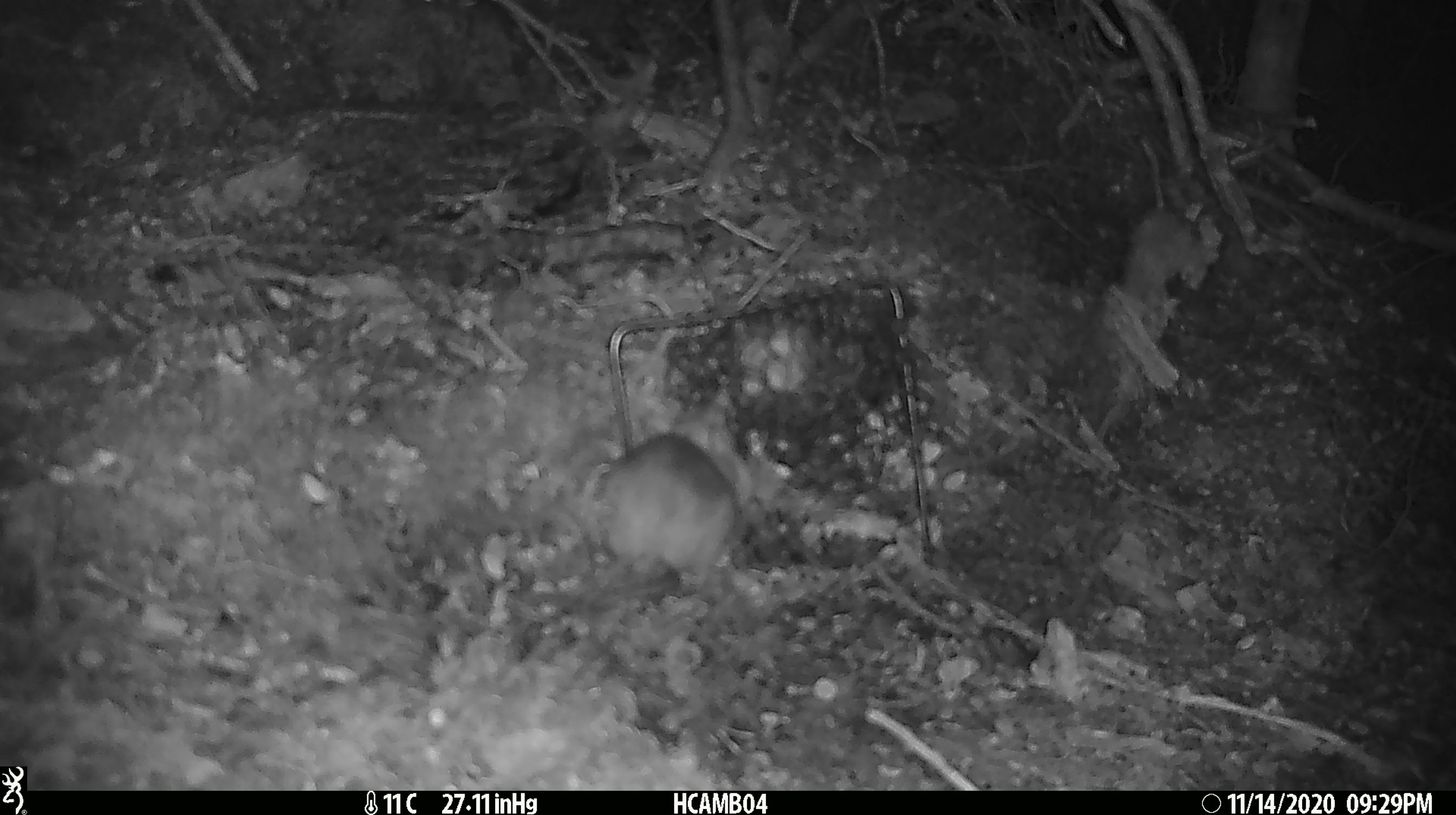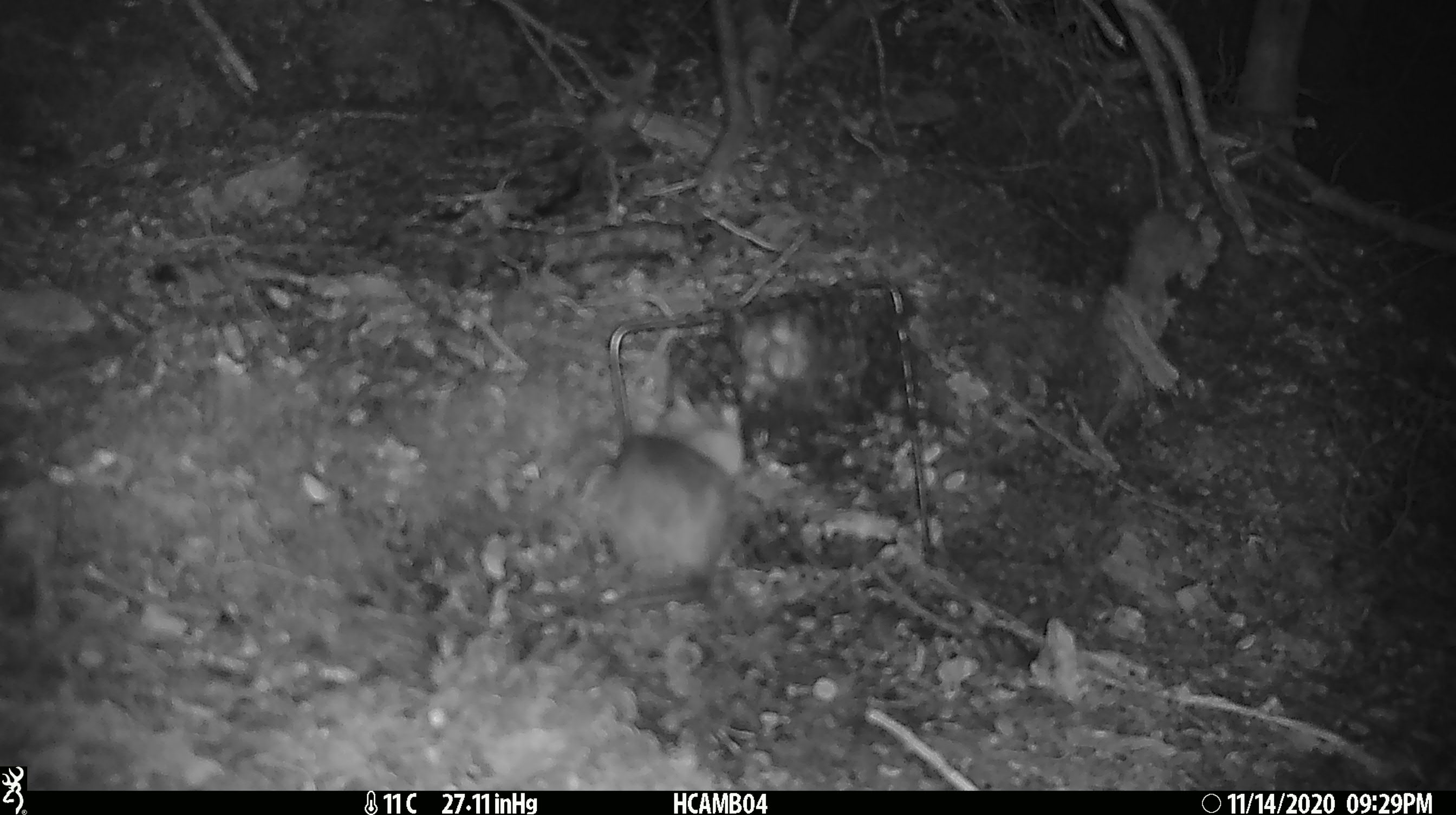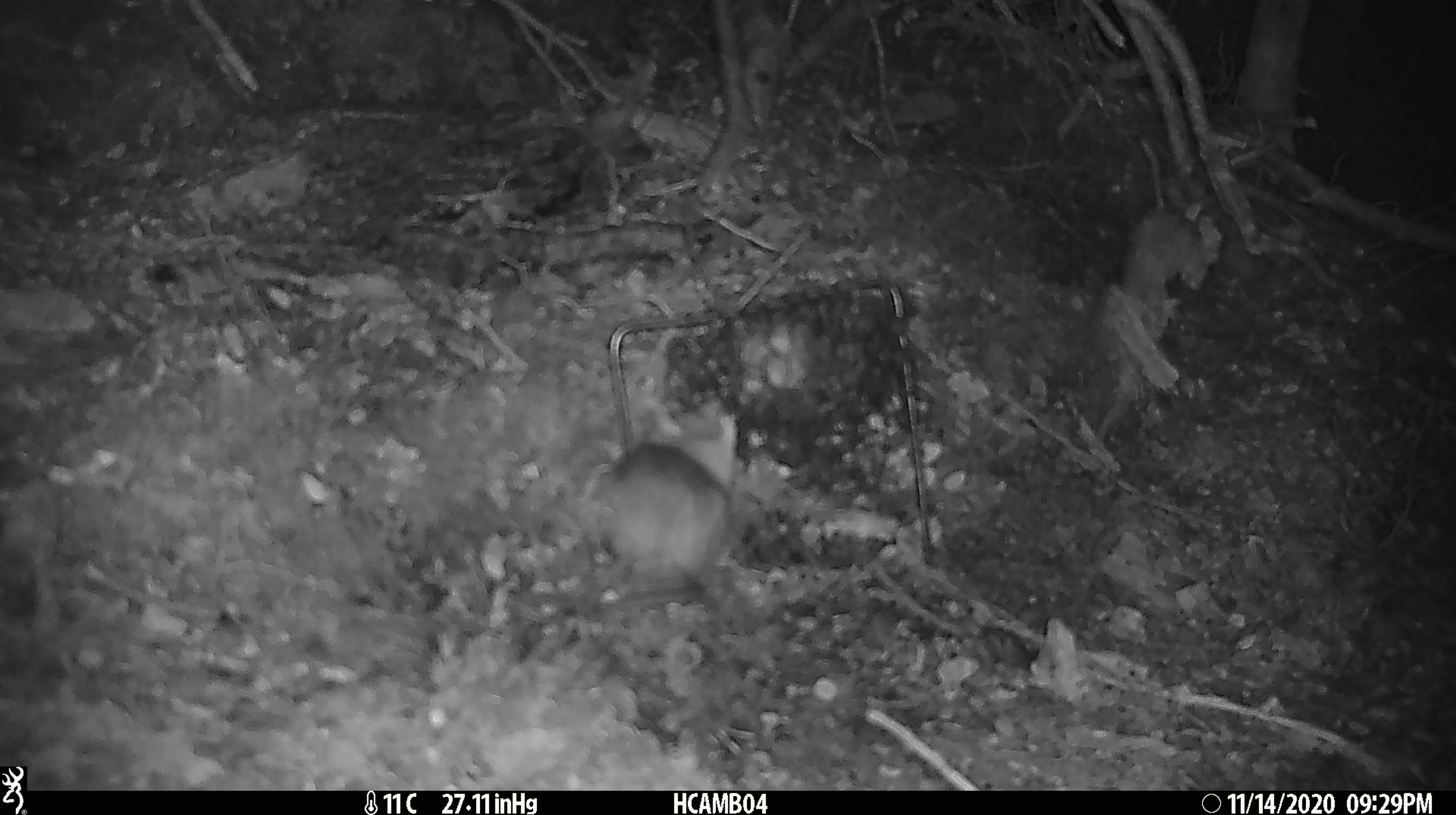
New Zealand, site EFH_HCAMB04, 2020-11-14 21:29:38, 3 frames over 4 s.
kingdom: Animalia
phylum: Chordata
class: Mammalia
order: Rodentia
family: Muridae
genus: Rattus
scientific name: Rattus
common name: rat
Rat (Rattus).